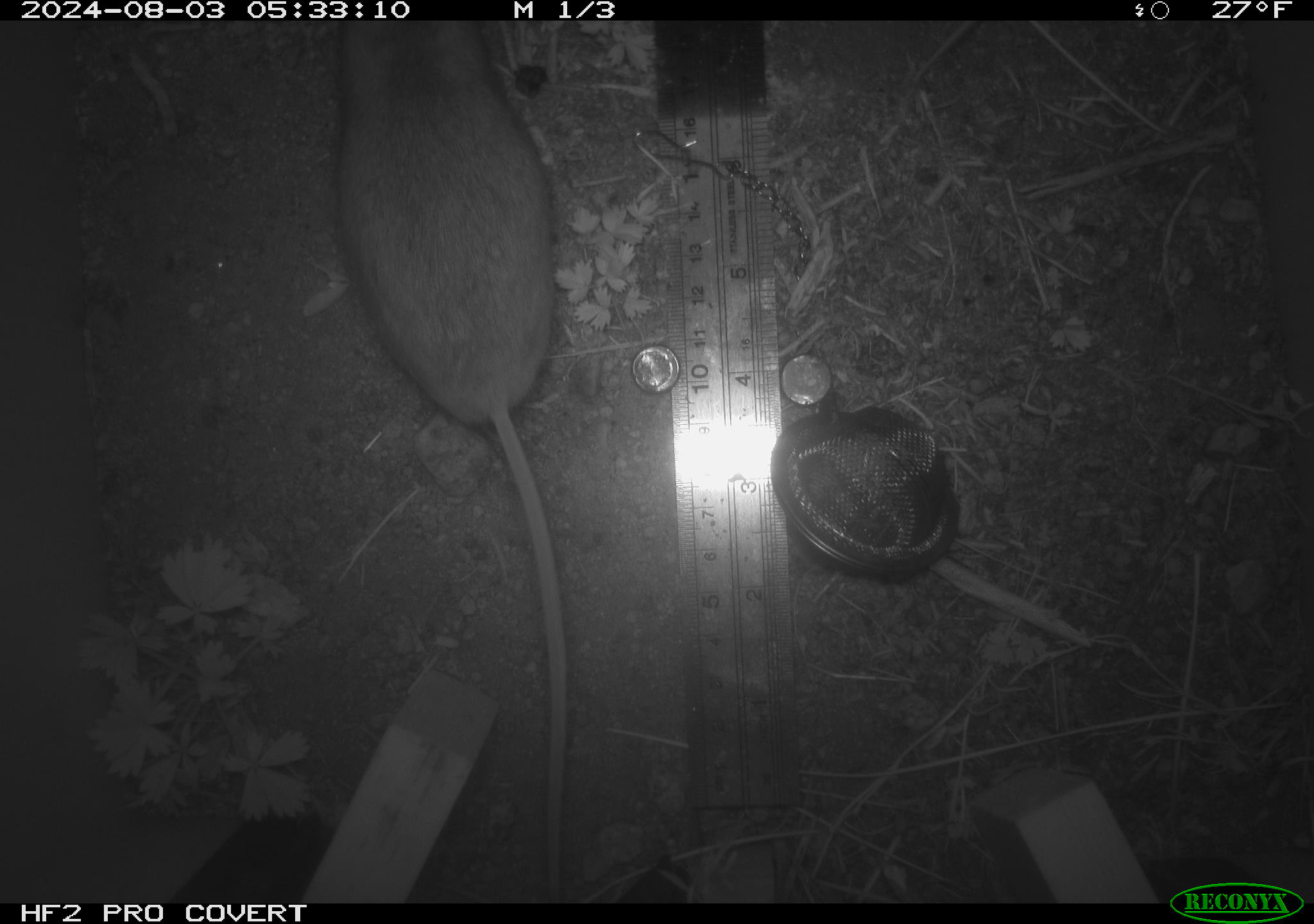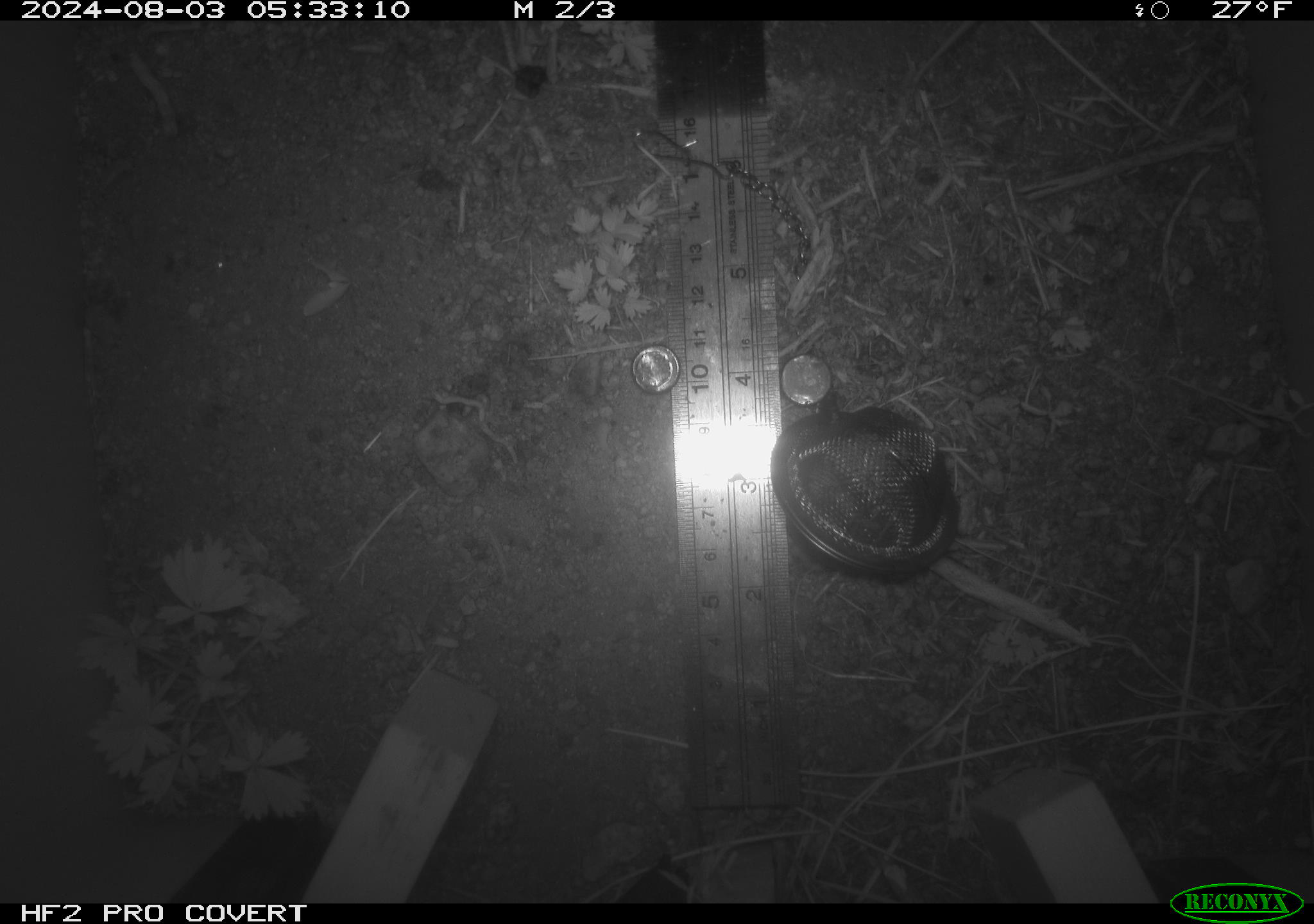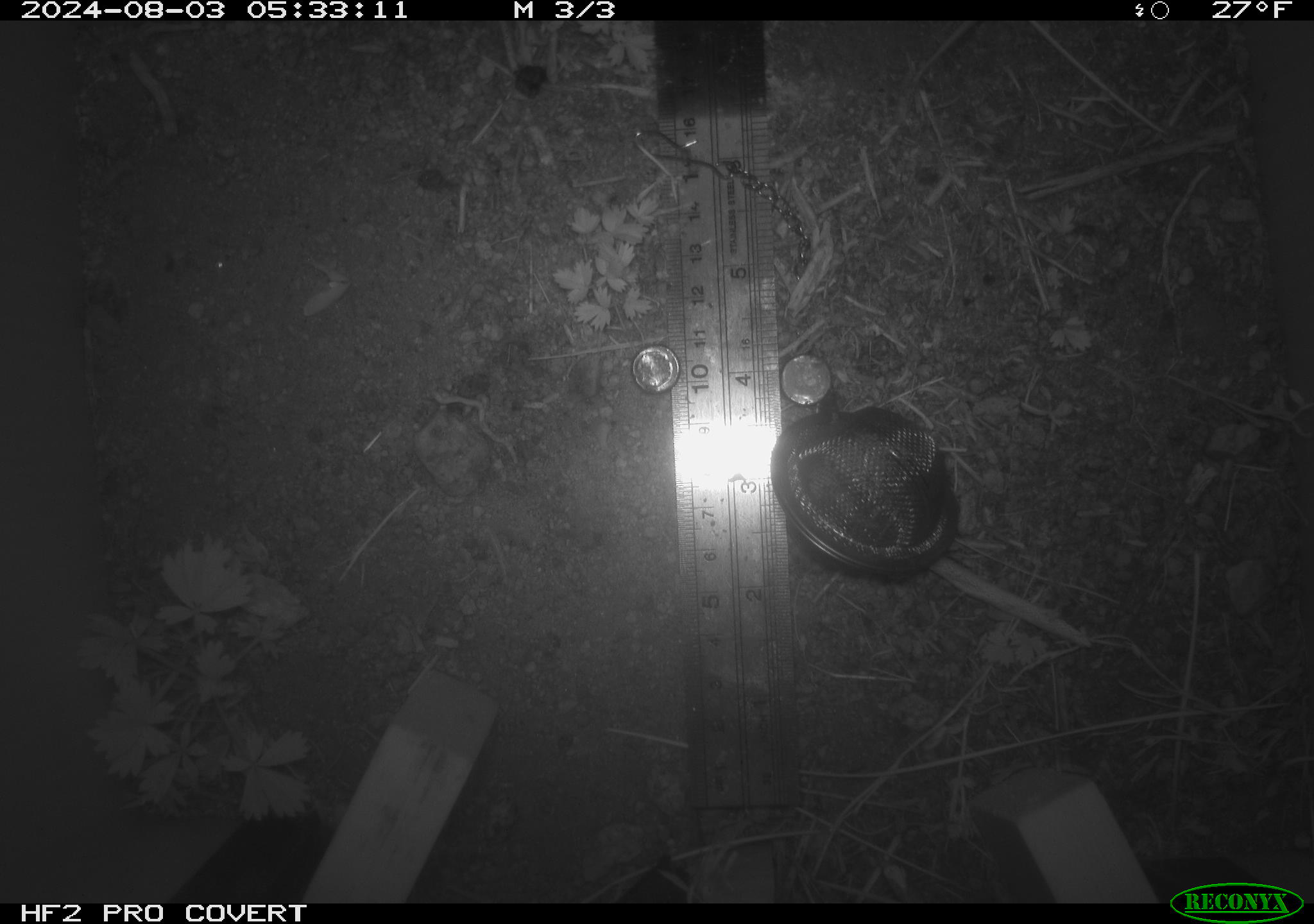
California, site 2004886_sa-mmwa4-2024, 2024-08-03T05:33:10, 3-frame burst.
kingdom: Animalia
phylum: Chordata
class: Mammalia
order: Rodentia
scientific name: Rodentia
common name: mouse species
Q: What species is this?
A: Mouse species (Rodentia).